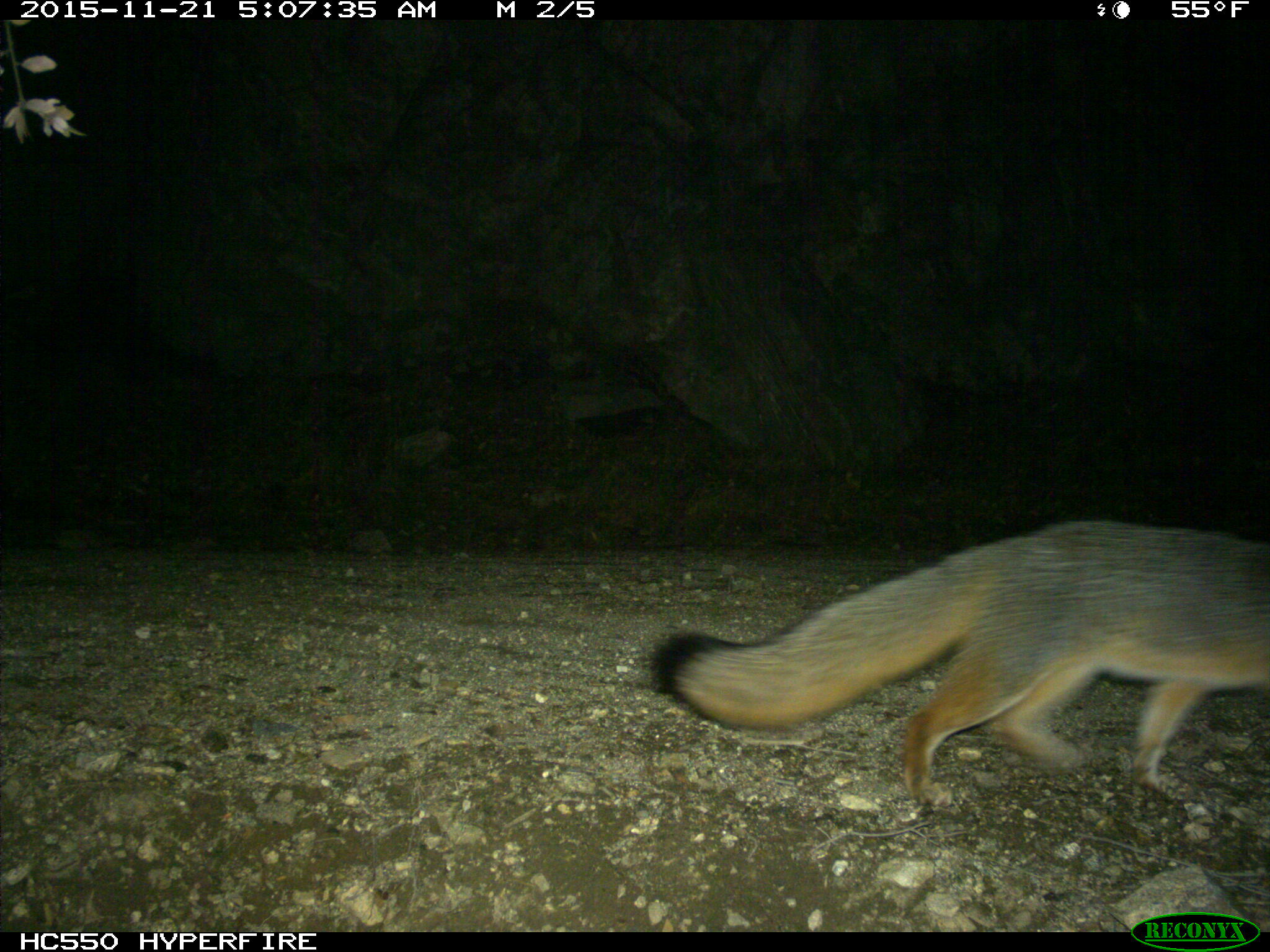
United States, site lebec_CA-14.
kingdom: Animalia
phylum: Chordata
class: Mammalia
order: Carnivora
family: Canidae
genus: Urocyon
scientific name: Urocyon cinereoargenteus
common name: gray fox